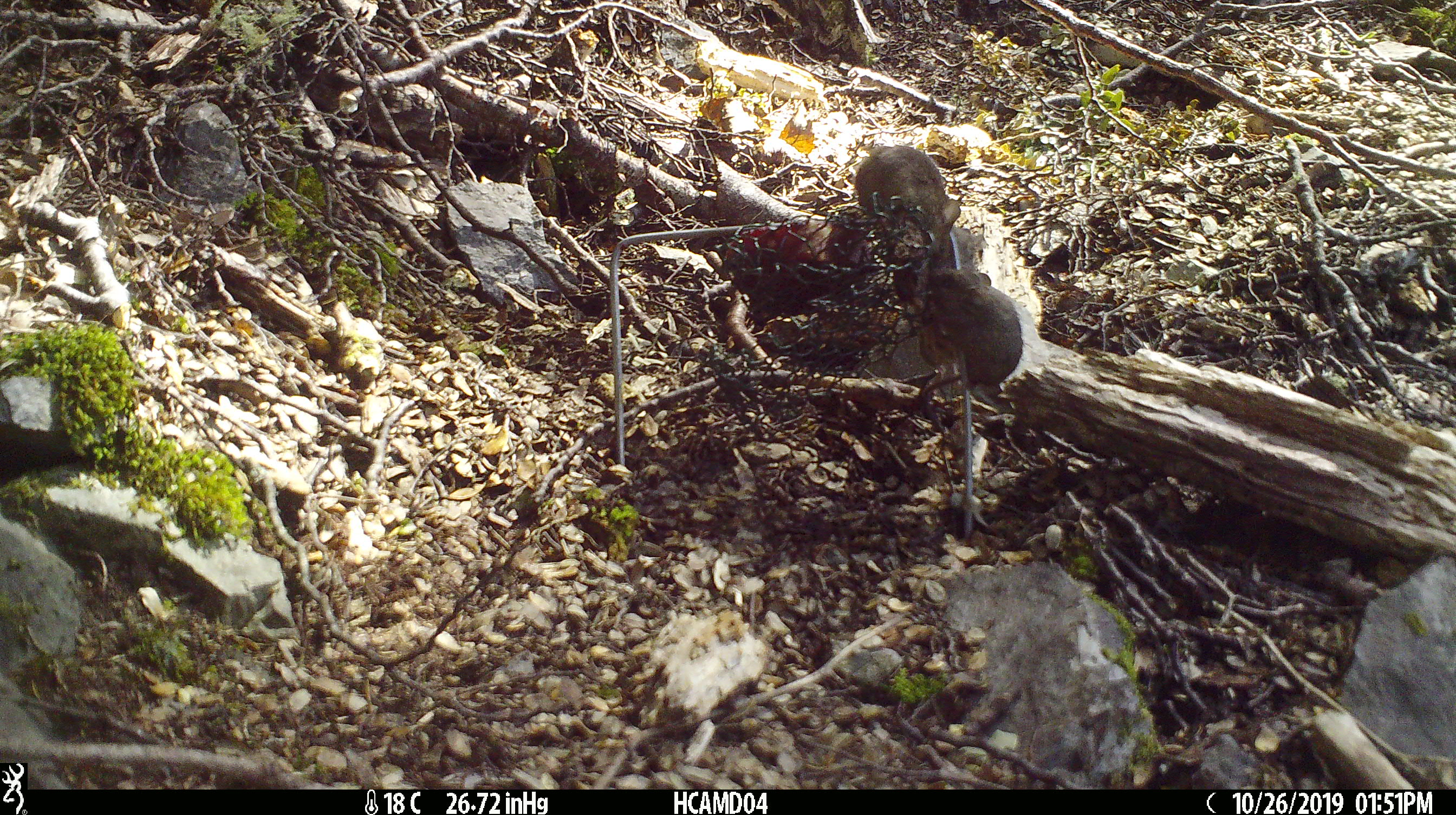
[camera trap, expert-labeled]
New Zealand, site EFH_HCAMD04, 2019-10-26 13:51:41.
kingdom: Animalia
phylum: Chordata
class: Mammalia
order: Rodentia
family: Muridae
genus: Mus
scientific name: Mus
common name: mouse